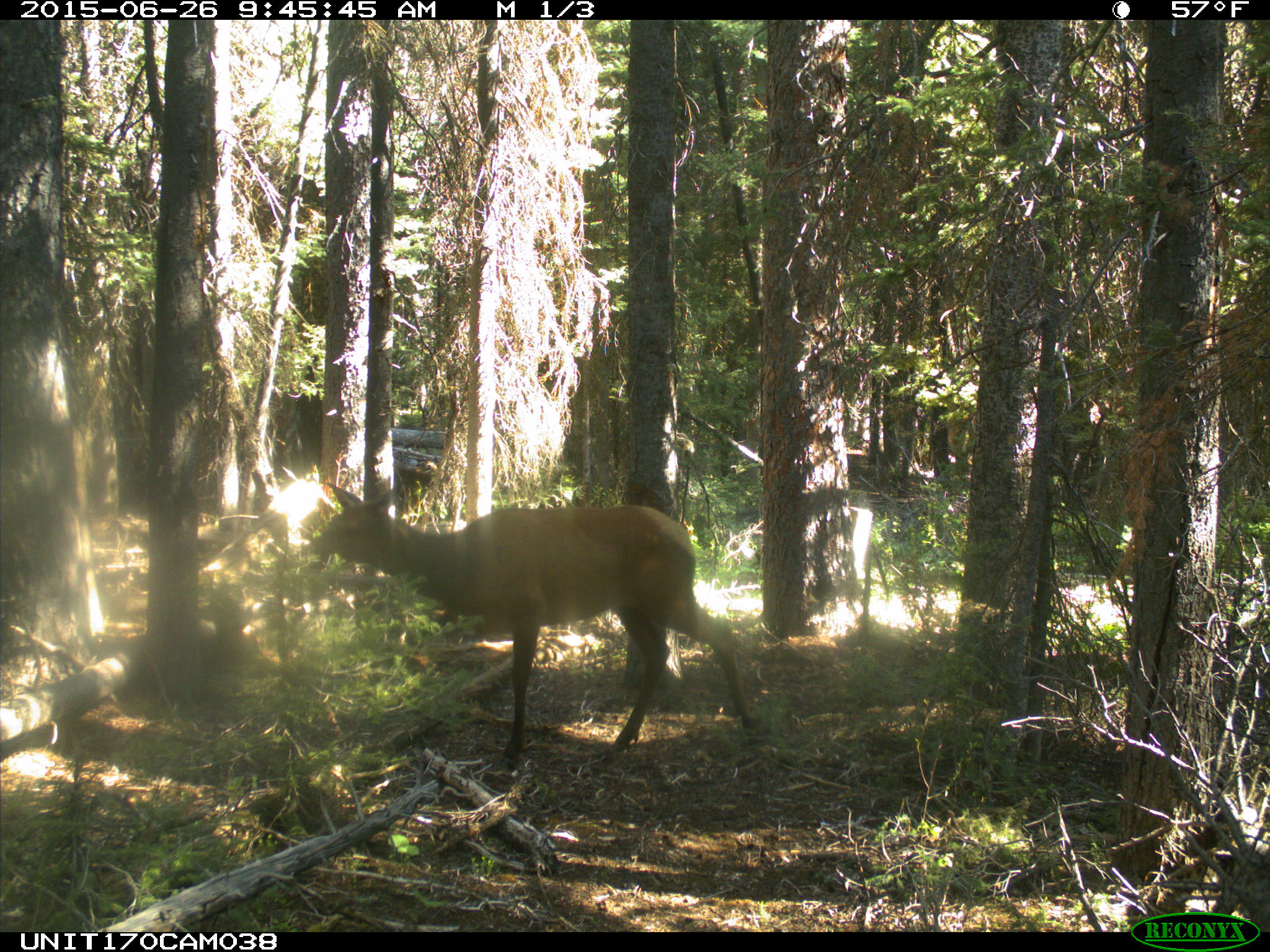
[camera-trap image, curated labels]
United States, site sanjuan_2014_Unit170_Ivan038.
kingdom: Animalia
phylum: Chordata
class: Mammalia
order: Artiodactyla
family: Cervidae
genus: Cervus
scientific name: Cervus elaphus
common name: red deer